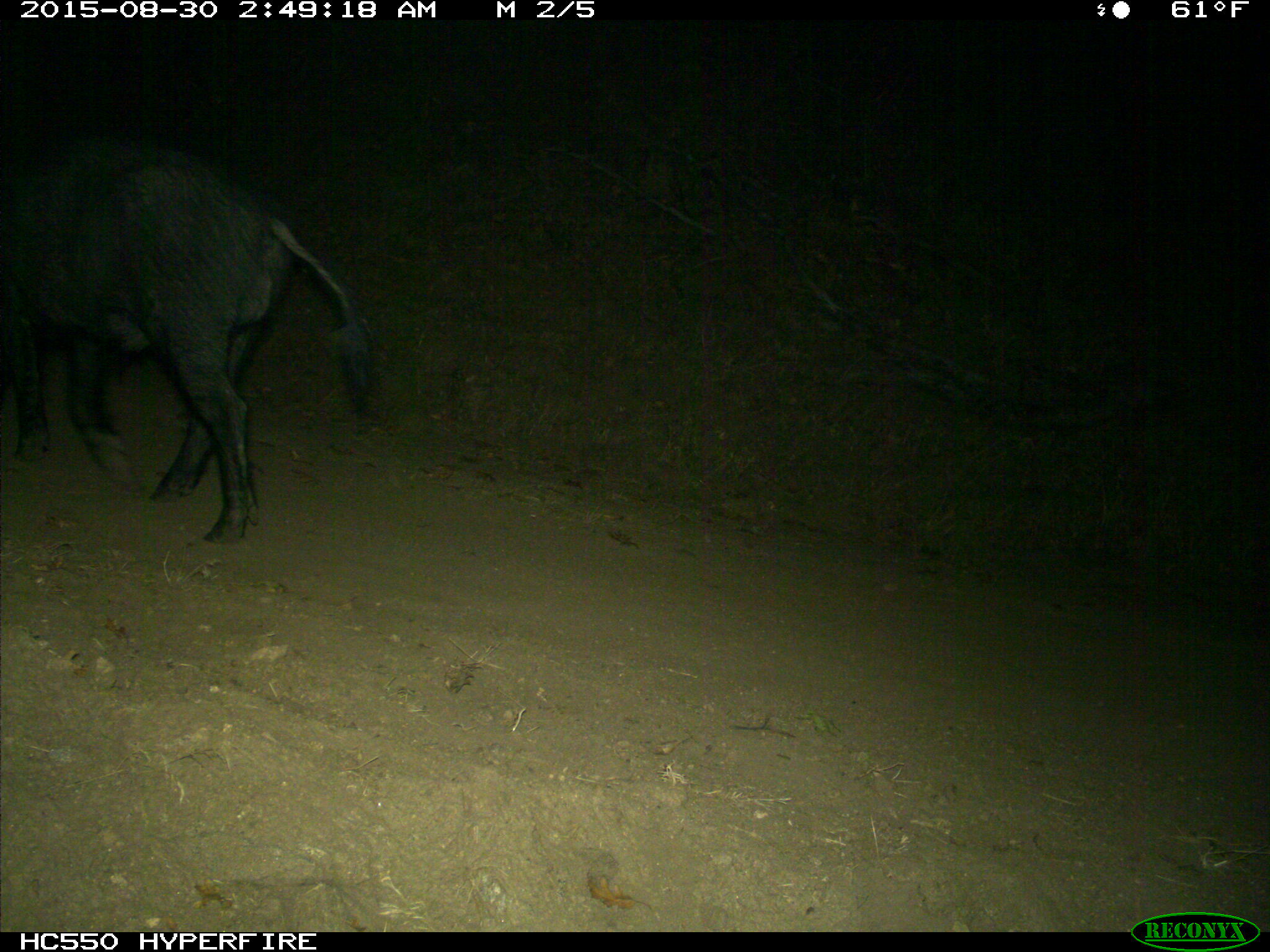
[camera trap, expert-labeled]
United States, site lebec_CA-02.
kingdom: Animalia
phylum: Chordata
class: Mammalia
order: Artiodactyla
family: Suidae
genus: Sus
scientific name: Sus scrofa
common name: wild boar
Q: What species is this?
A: Sus scrofa (wild boar).